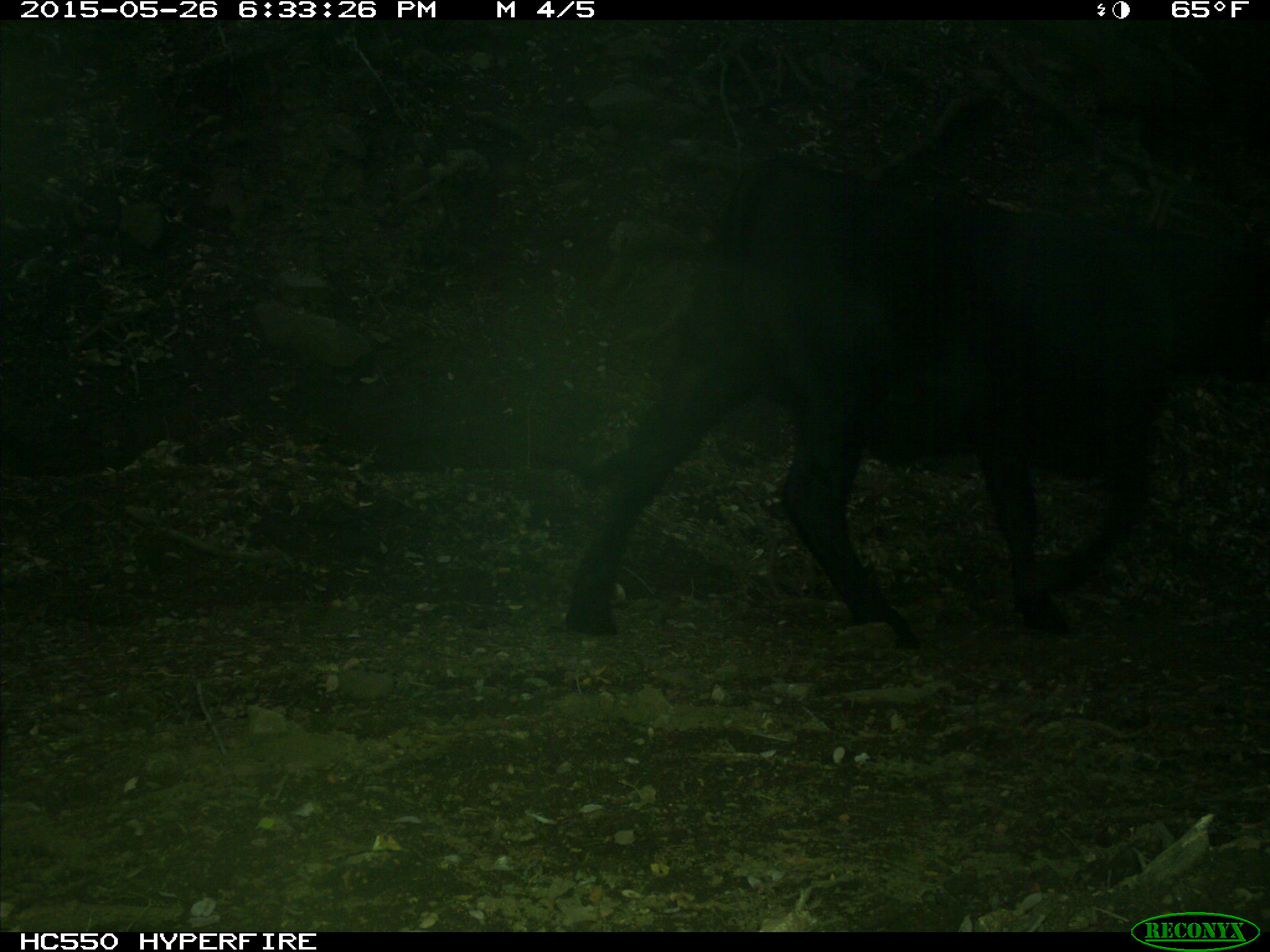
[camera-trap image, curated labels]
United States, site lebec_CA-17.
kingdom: Animalia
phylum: Chordata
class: Mammalia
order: Artiodactyla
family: Bovidae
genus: Bos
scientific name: Bos taurus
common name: domestic cow